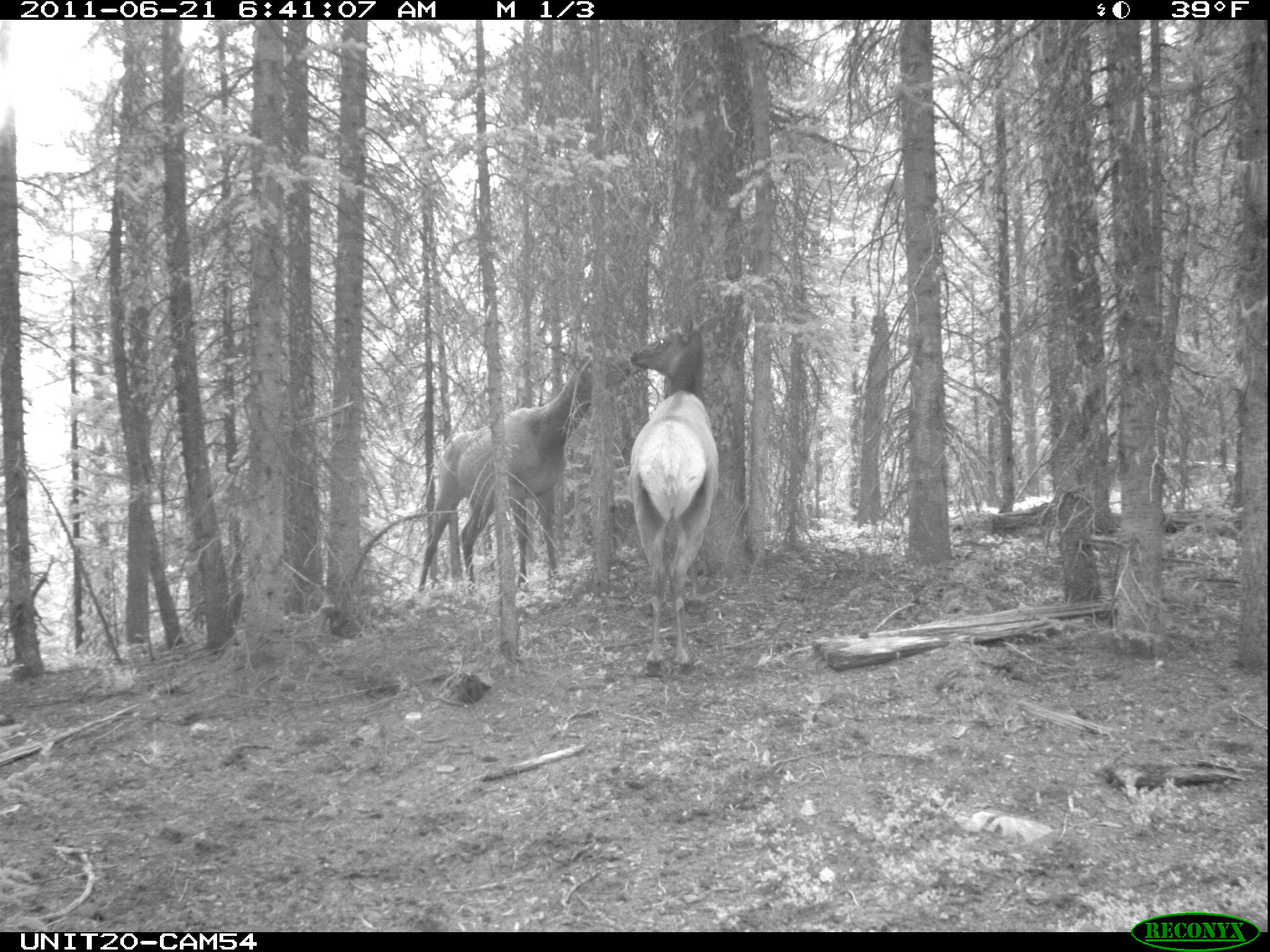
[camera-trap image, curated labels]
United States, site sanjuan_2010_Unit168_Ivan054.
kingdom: Animalia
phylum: Chordata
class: Mammalia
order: Artiodactyla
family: Cervidae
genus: Cervus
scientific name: Cervus elaphus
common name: red deer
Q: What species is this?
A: Cervus elaphus (red deer).